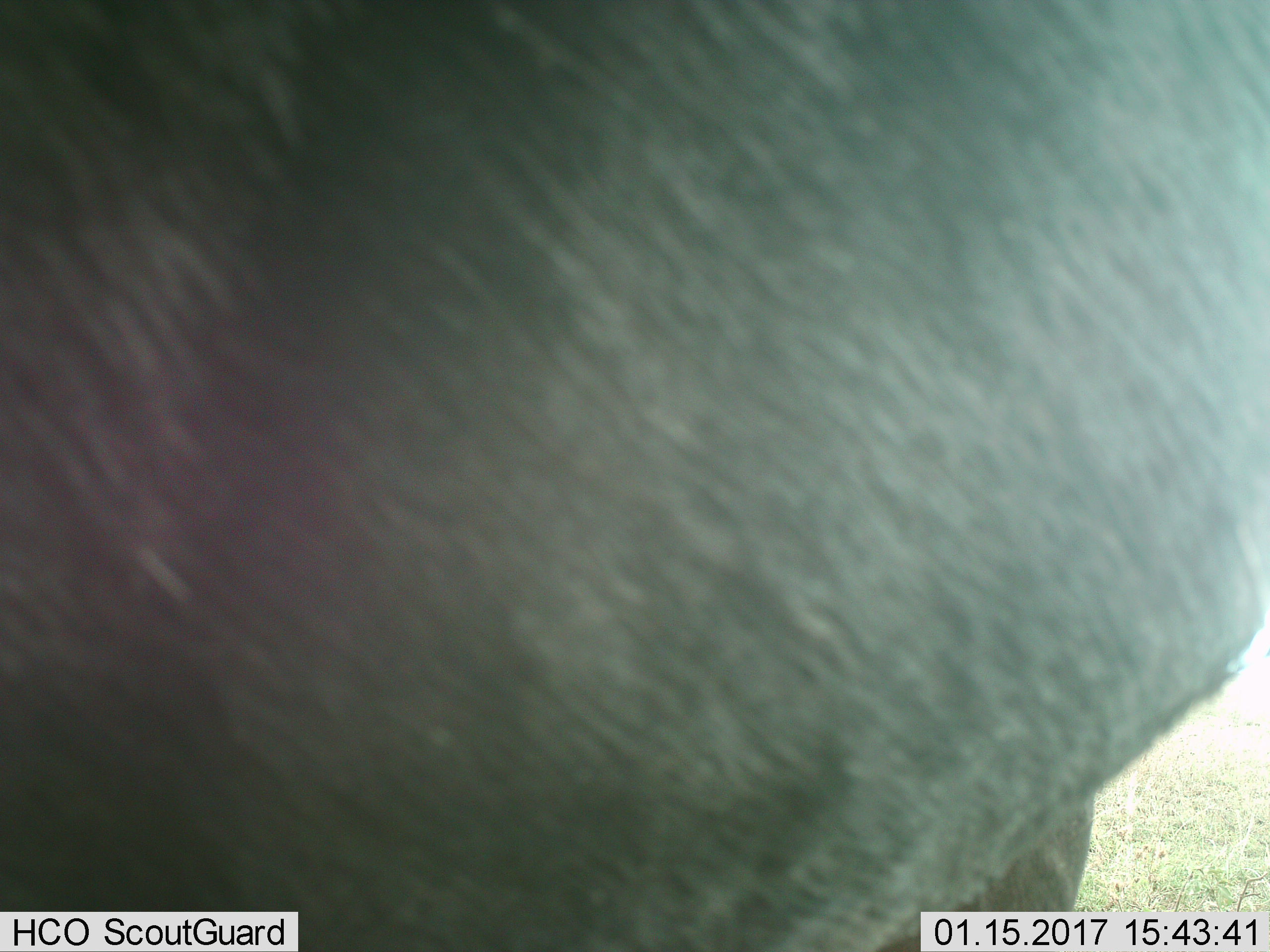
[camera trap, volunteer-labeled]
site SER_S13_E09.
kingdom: Animalia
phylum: Chordata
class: Mammalia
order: Artiodactyla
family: Bovidae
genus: Connochaetes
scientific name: Connochaetes taurinus taurinus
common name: blue wildebeest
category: wildebeestblue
Wildebeestblue (blue wildebeest) (Connochaetes taurinus taurinus), count 1. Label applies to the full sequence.